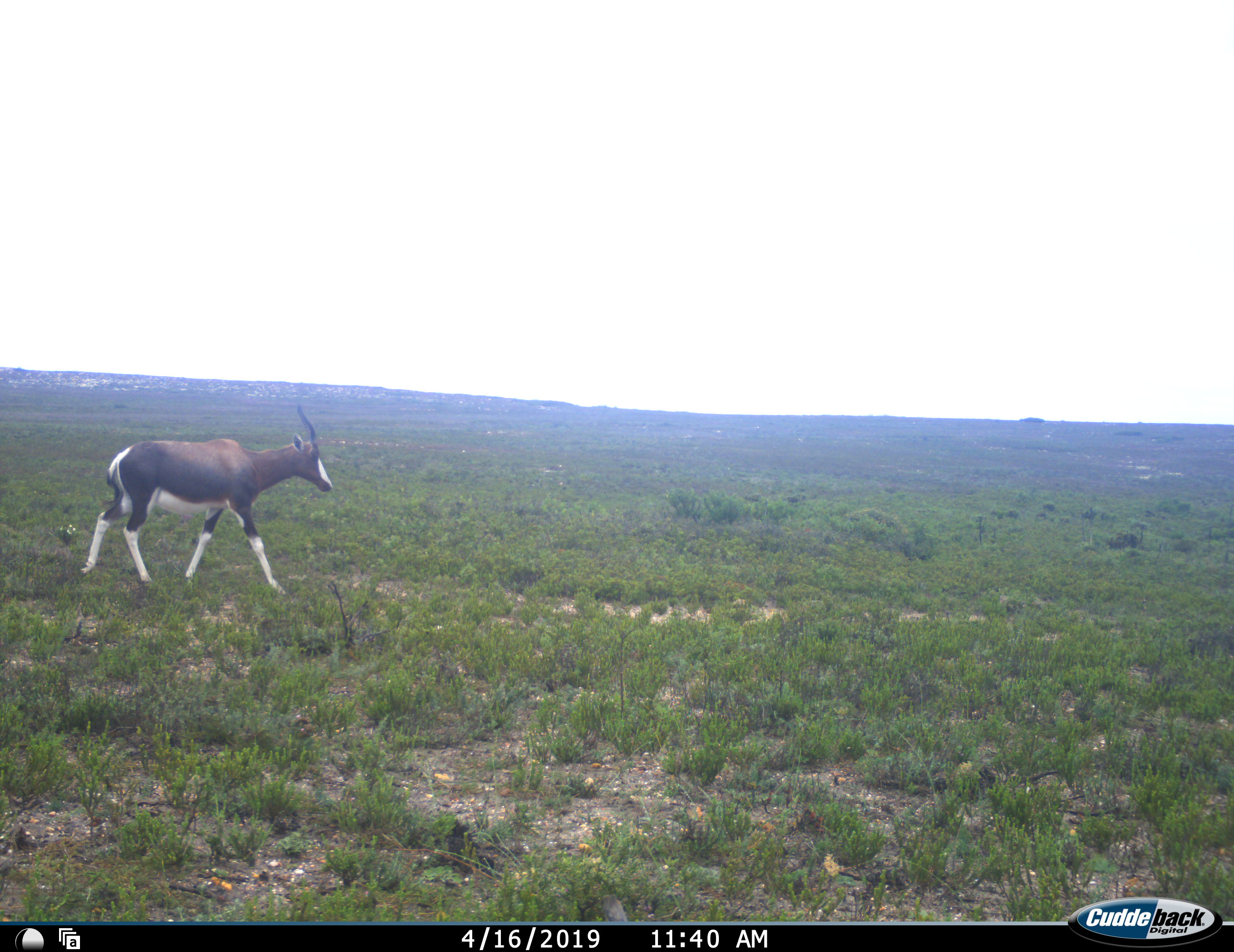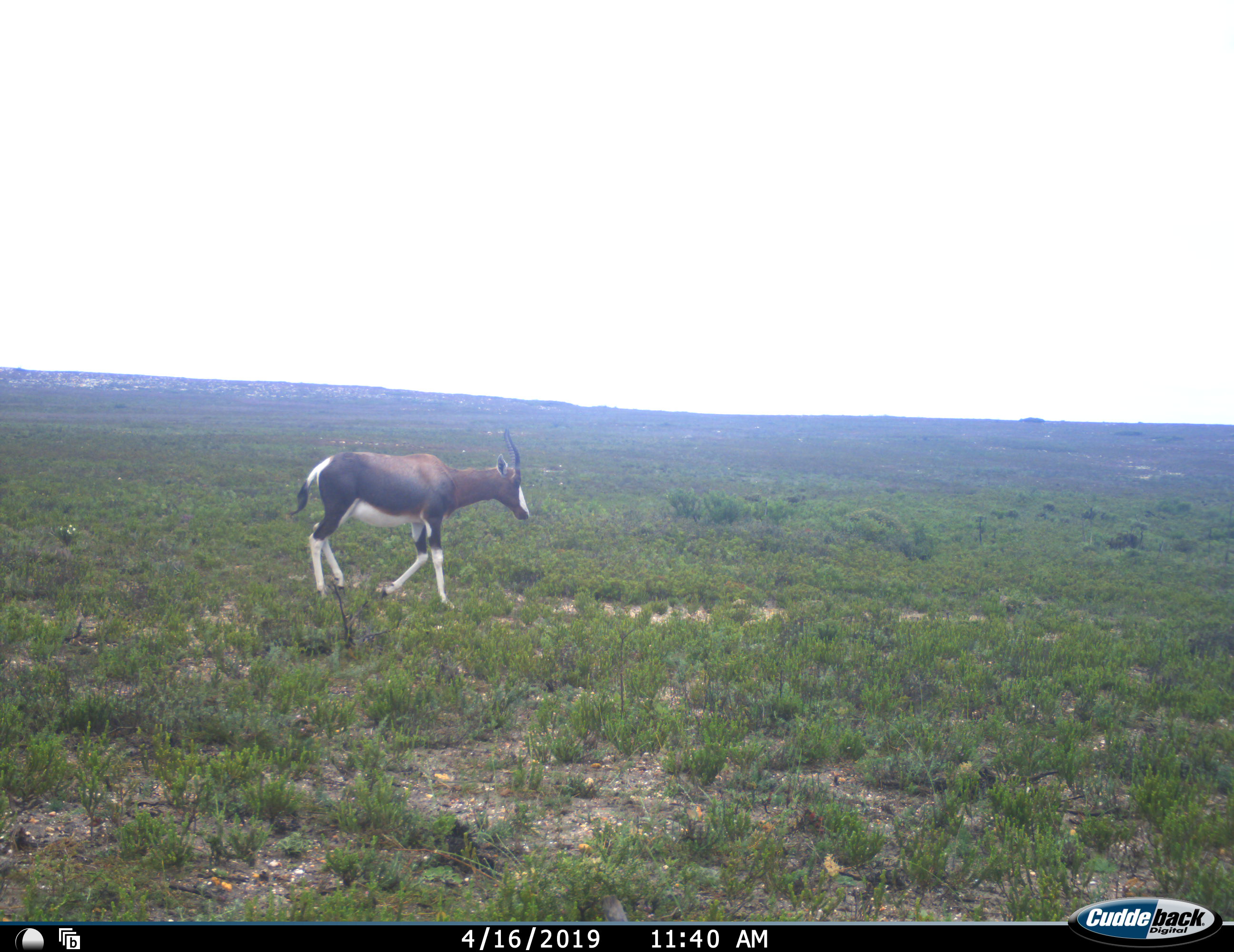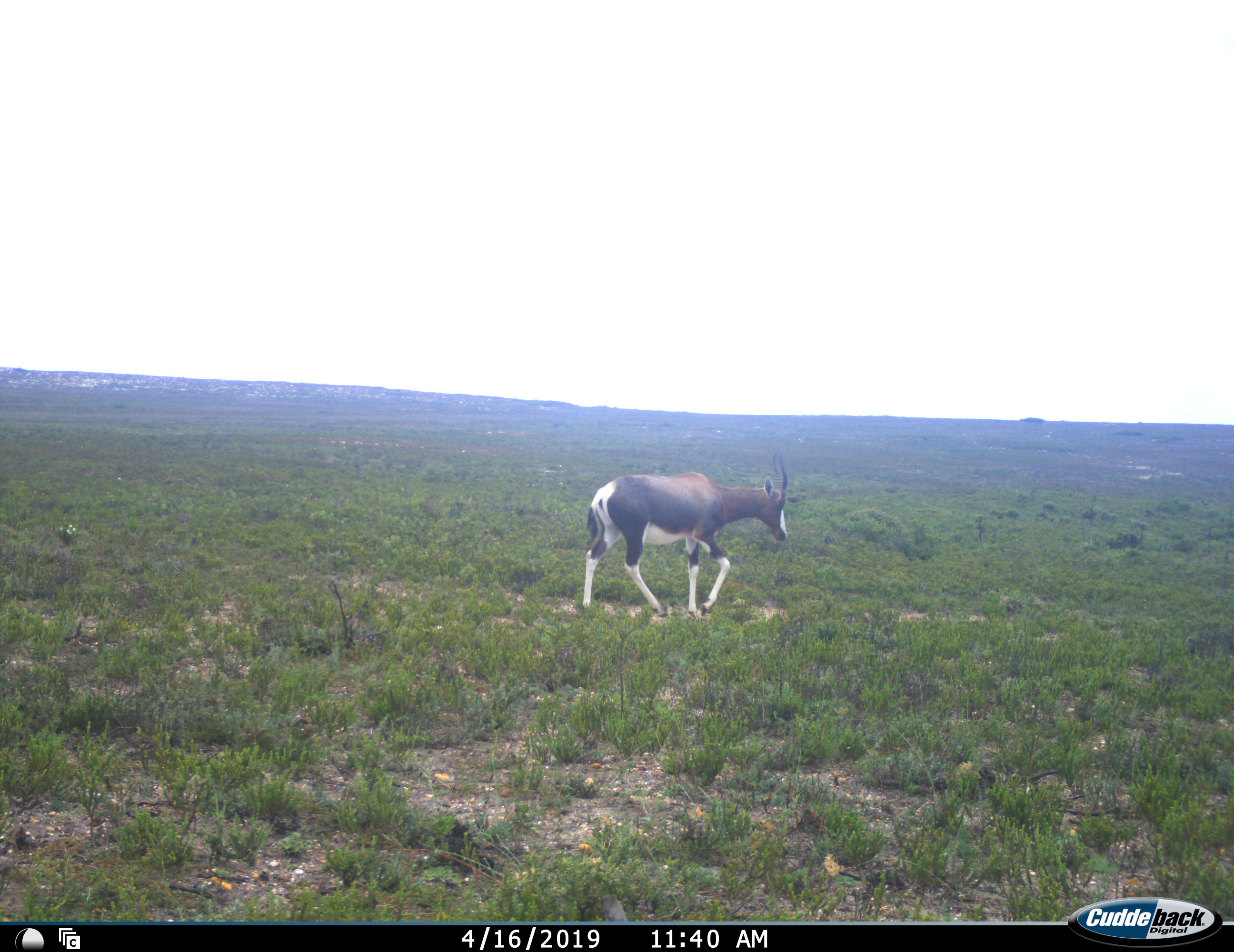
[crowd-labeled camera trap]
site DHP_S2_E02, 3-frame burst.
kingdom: Animalia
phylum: Chordata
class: Mammalia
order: Artiodactyla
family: Bovidae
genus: Damaliscus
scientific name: Damaliscus pygargus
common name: bontebok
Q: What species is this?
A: Bontebok (Damaliscus pygargus).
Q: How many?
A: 1.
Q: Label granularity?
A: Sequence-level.